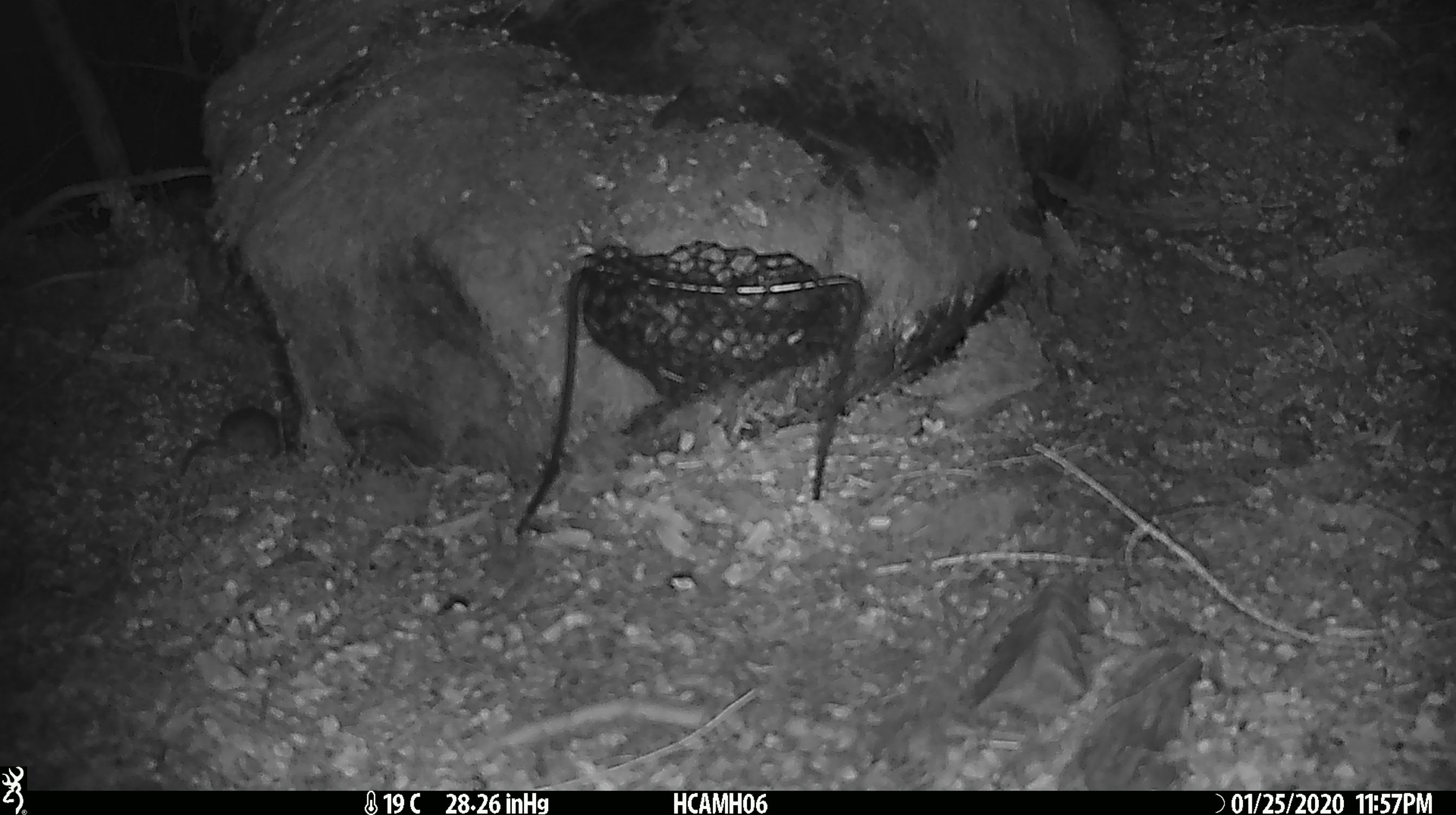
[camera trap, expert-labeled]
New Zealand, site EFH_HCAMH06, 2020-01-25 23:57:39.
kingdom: Animalia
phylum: Chordata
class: Mammalia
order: Rodentia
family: Muridae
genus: Mus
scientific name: Mus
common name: mouse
Mouse (Mus).